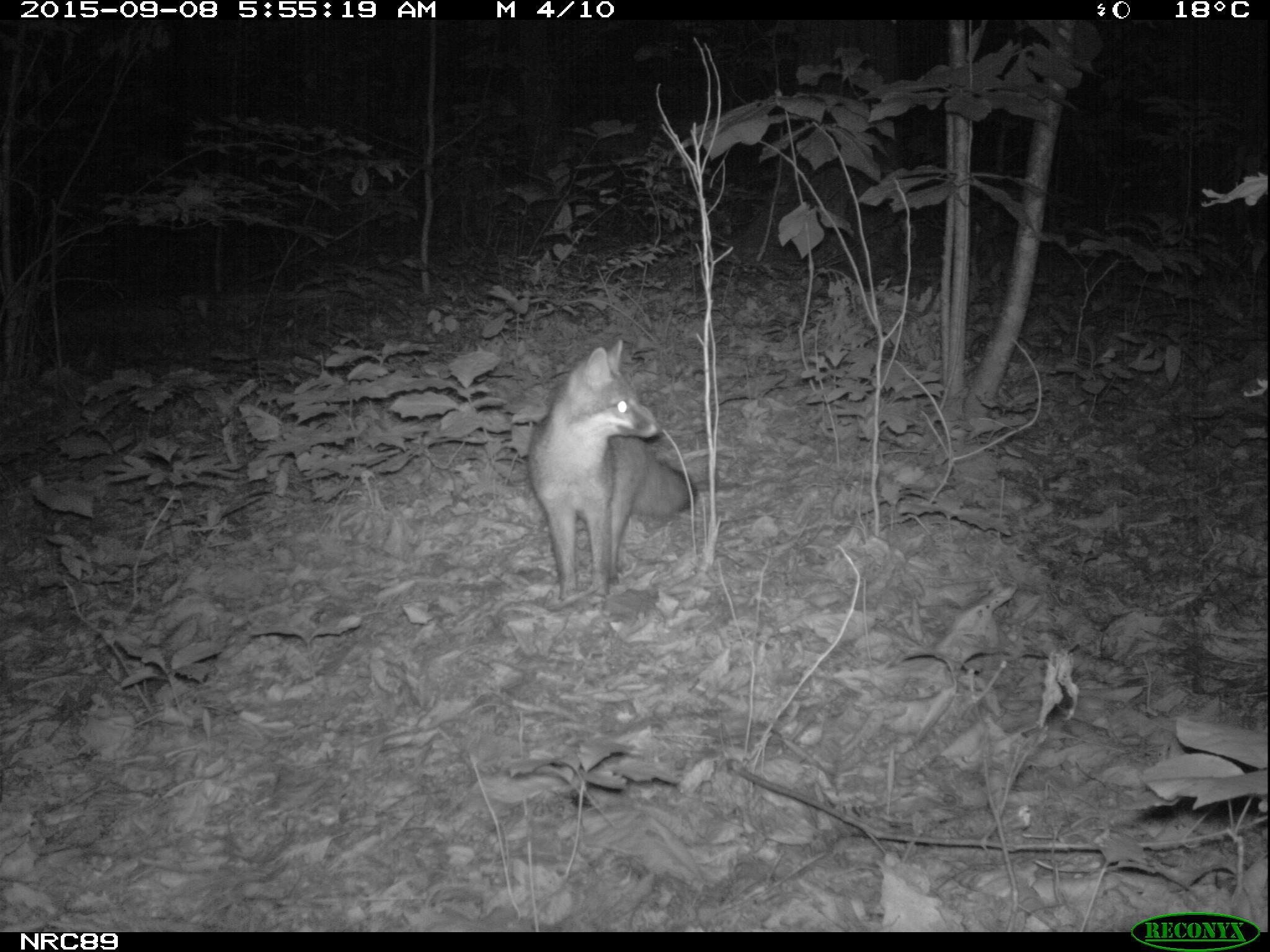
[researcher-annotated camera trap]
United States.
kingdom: Animalia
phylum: Chordata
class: Mammalia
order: Carnivora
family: Canidae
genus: Urocyon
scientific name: Urocyon cinereoargenteus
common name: gray fox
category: Grey Fox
Grey Fox (gray fox) (Urocyon cinereoargenteus).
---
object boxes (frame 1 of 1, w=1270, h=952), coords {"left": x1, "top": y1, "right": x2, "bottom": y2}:
Grey Fox: {"left": 507, "top": 349, "right": 711, "bottom": 613}